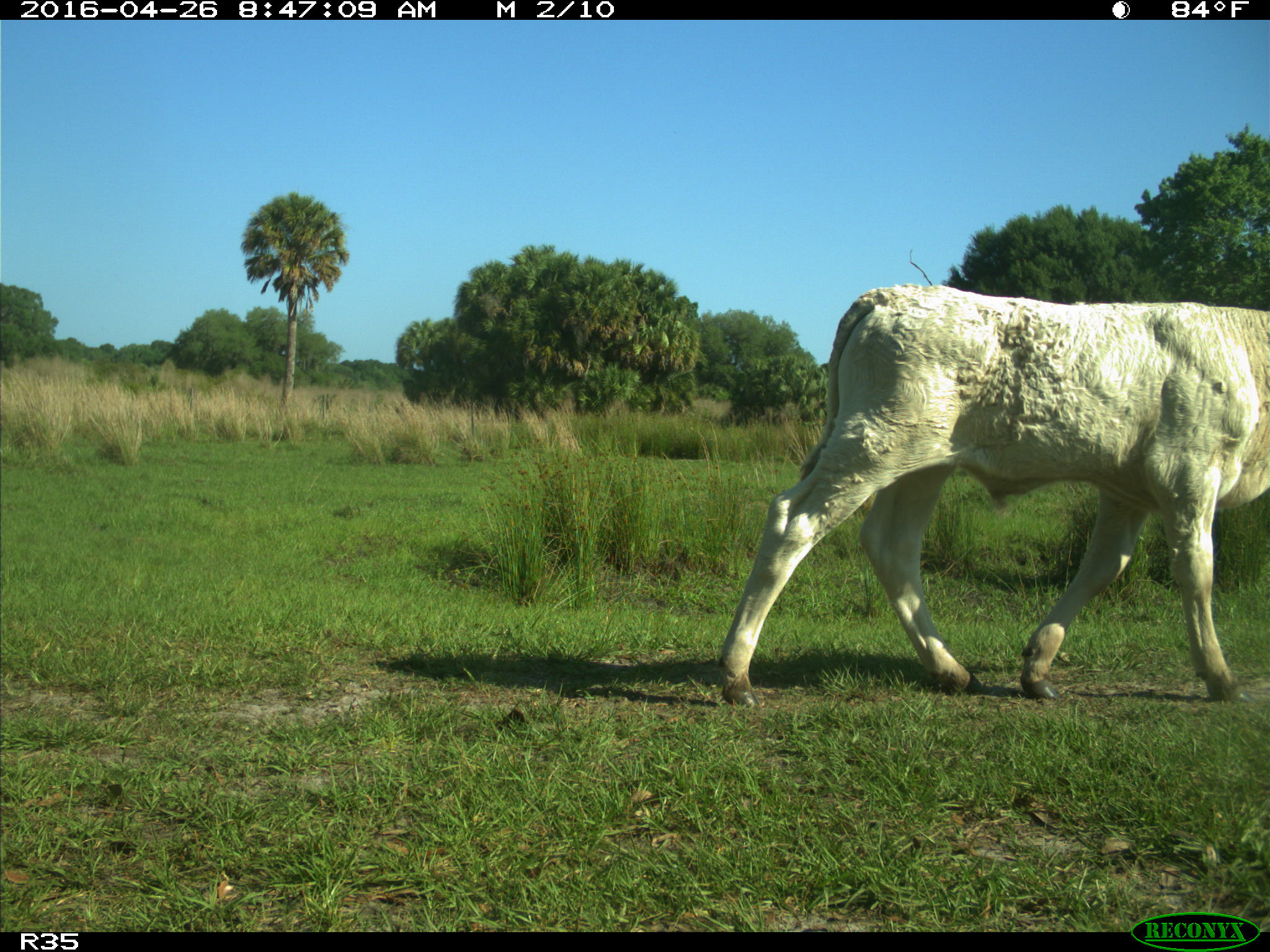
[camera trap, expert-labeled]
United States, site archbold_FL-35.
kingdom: Animalia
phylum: Chordata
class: Mammalia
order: Artiodactyla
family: Bovidae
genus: Bos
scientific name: Bos taurus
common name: domestic cow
Bos taurus (domestic cow).